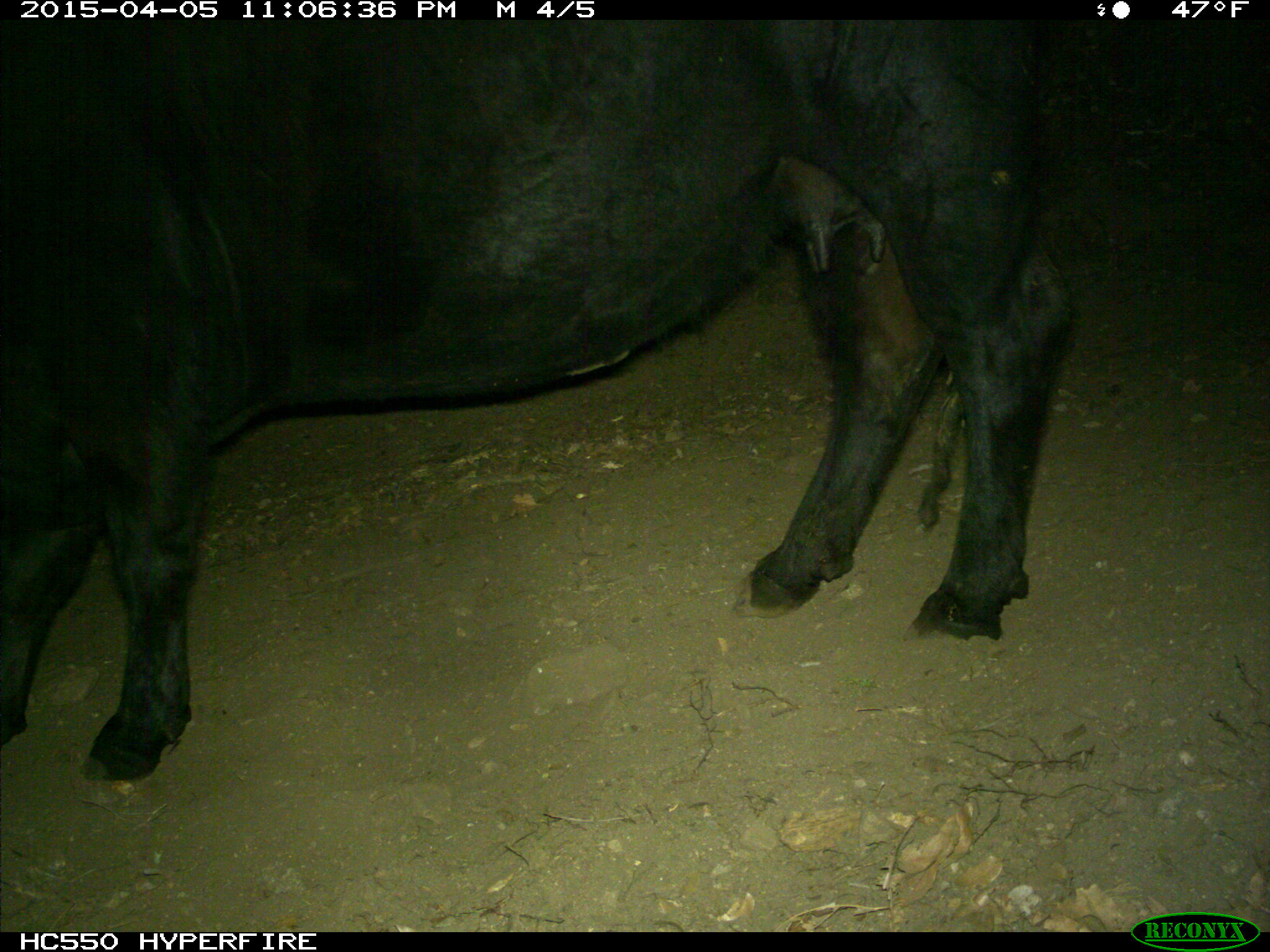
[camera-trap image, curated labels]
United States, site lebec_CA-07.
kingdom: Animalia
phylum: Chordata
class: Mammalia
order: Artiodactyla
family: Bovidae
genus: Bos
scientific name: Bos taurus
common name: domestic cow